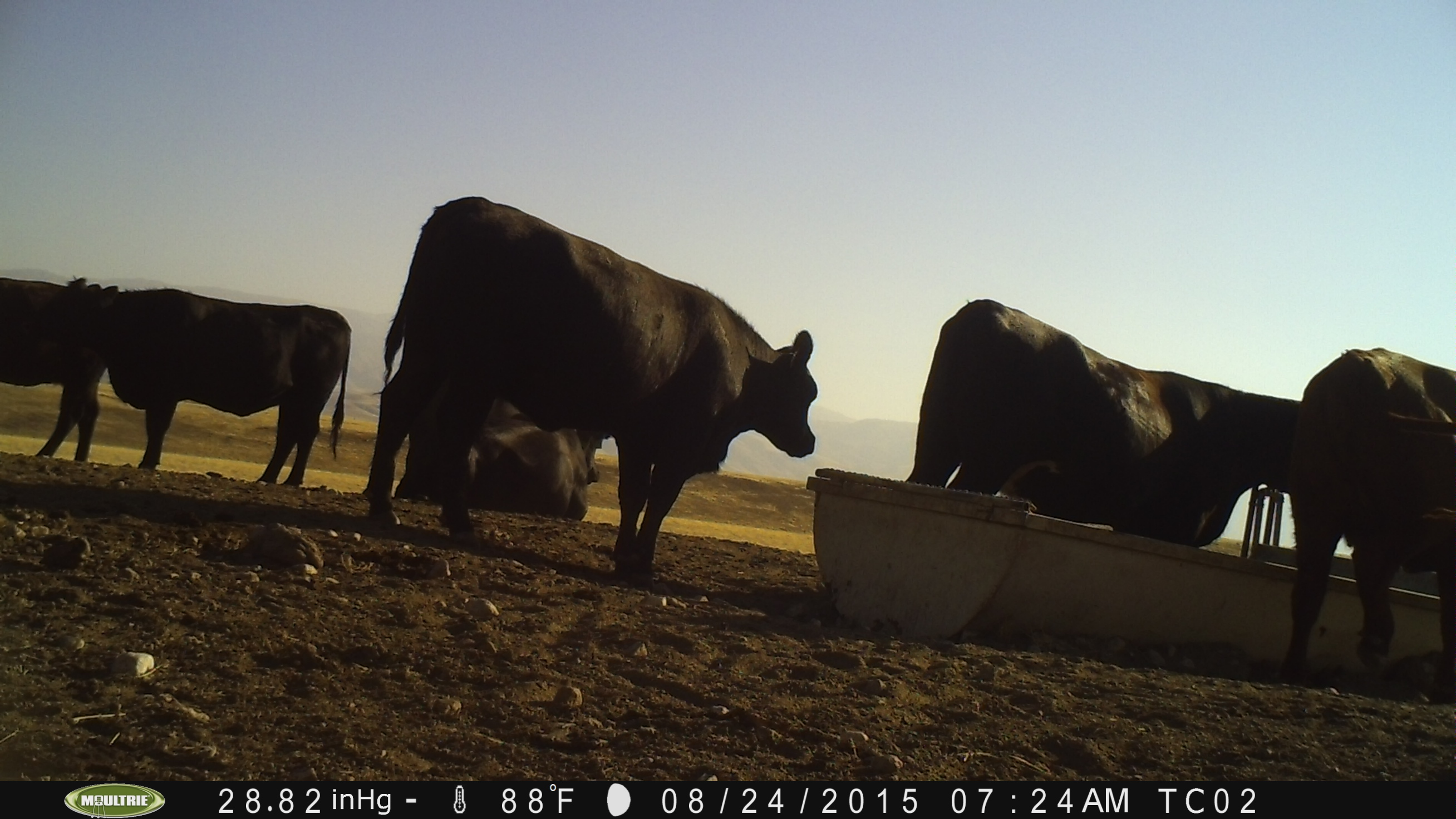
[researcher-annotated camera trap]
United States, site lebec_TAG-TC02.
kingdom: Animalia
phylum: Chordata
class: Mammalia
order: Artiodactyla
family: Bovidae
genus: Bos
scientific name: Bos taurus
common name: domestic cow